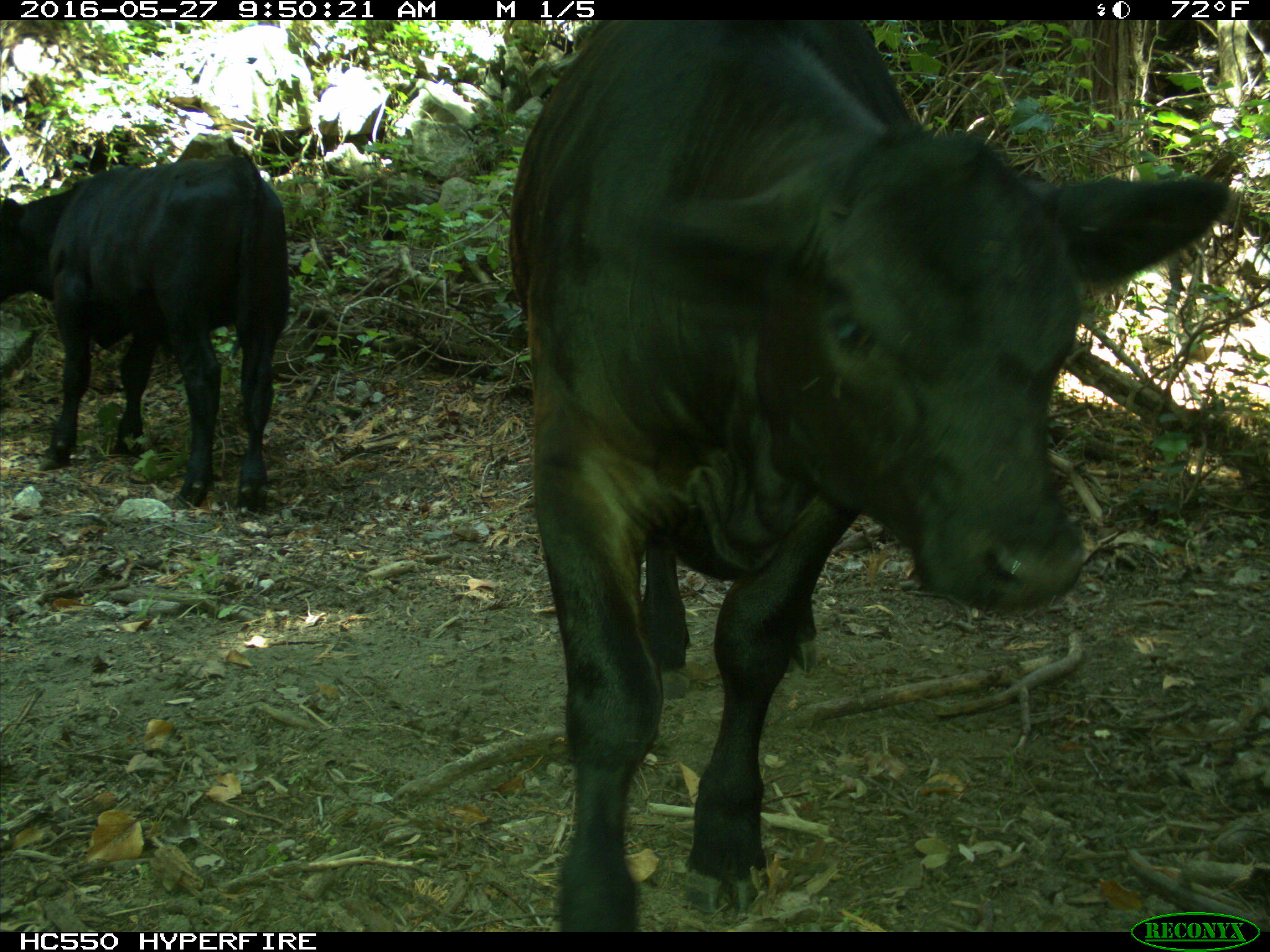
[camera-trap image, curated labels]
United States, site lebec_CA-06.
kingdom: Animalia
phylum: Chordata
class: Mammalia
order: Artiodactyla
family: Bovidae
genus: Bos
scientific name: Bos taurus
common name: domestic cow